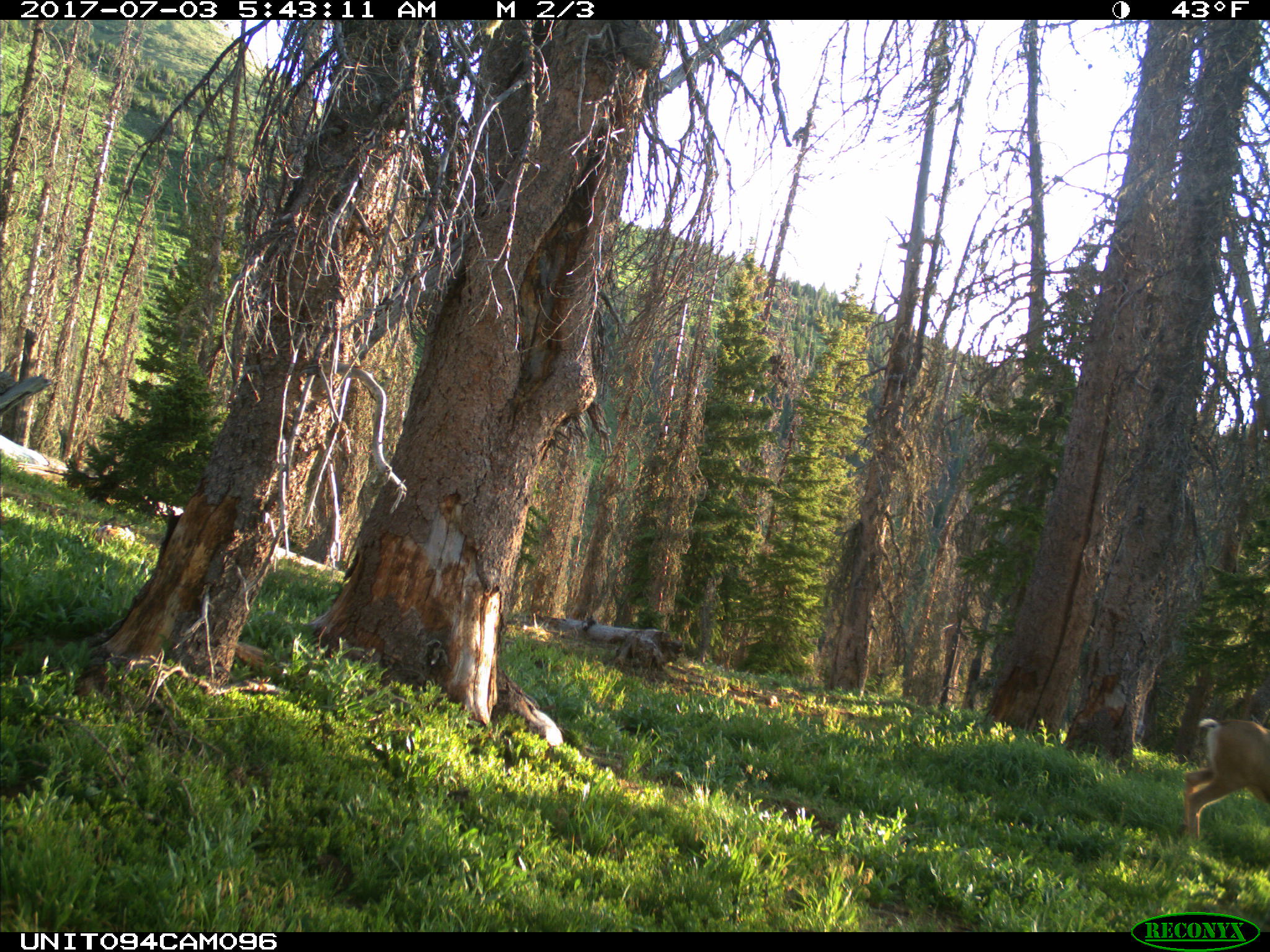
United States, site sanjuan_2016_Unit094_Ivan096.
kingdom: Animalia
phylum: Chordata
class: Mammalia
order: Artiodactyla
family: Cervidae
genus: Odocoileus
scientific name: Odocoileus hemionus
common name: mule deer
Odocoileus hemionus (mule deer).